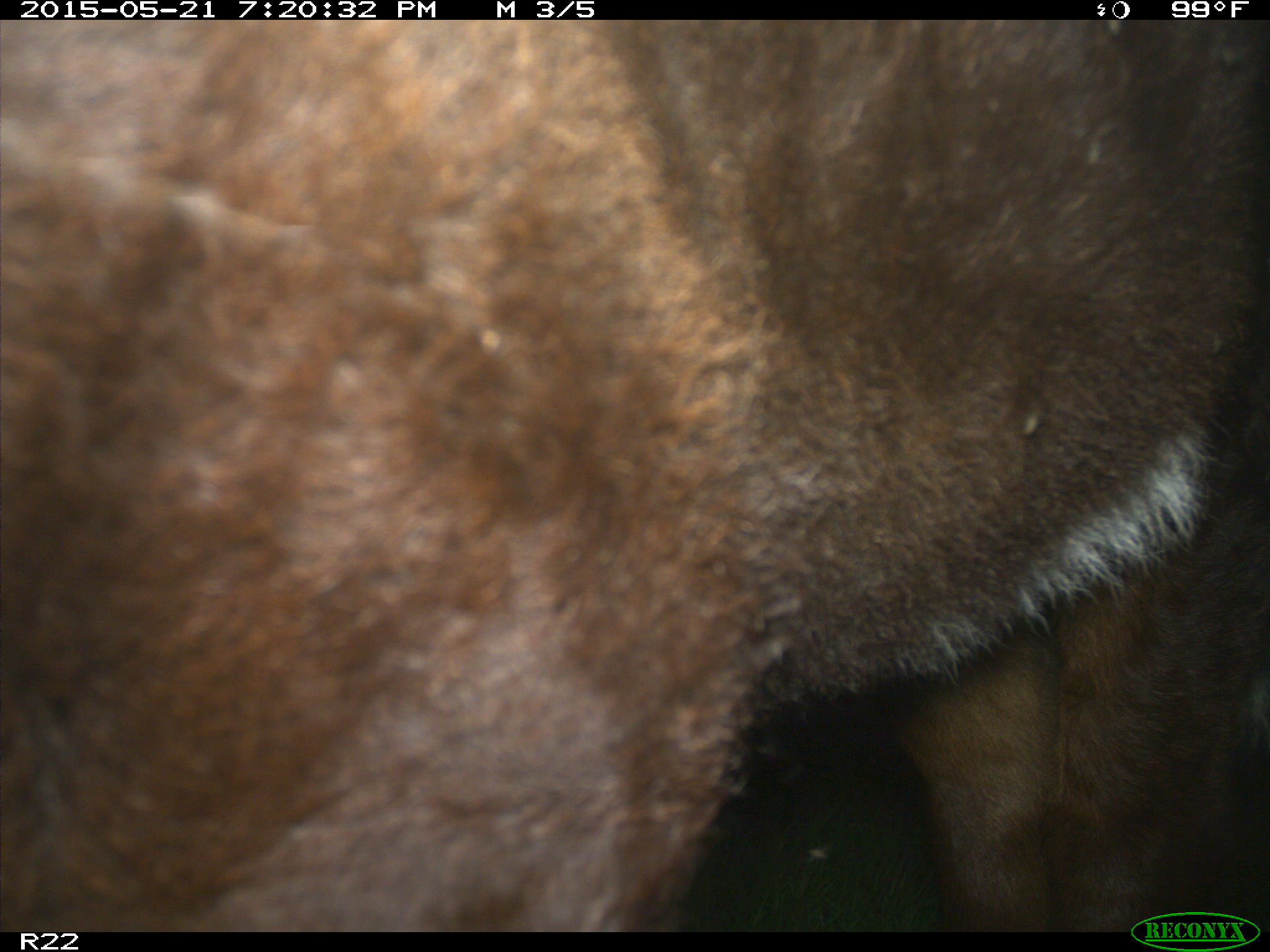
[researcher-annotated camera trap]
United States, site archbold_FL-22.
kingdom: Animalia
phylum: Chordata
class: Mammalia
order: Artiodactyla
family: Bovidae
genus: Bos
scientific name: Bos taurus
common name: domestic cow